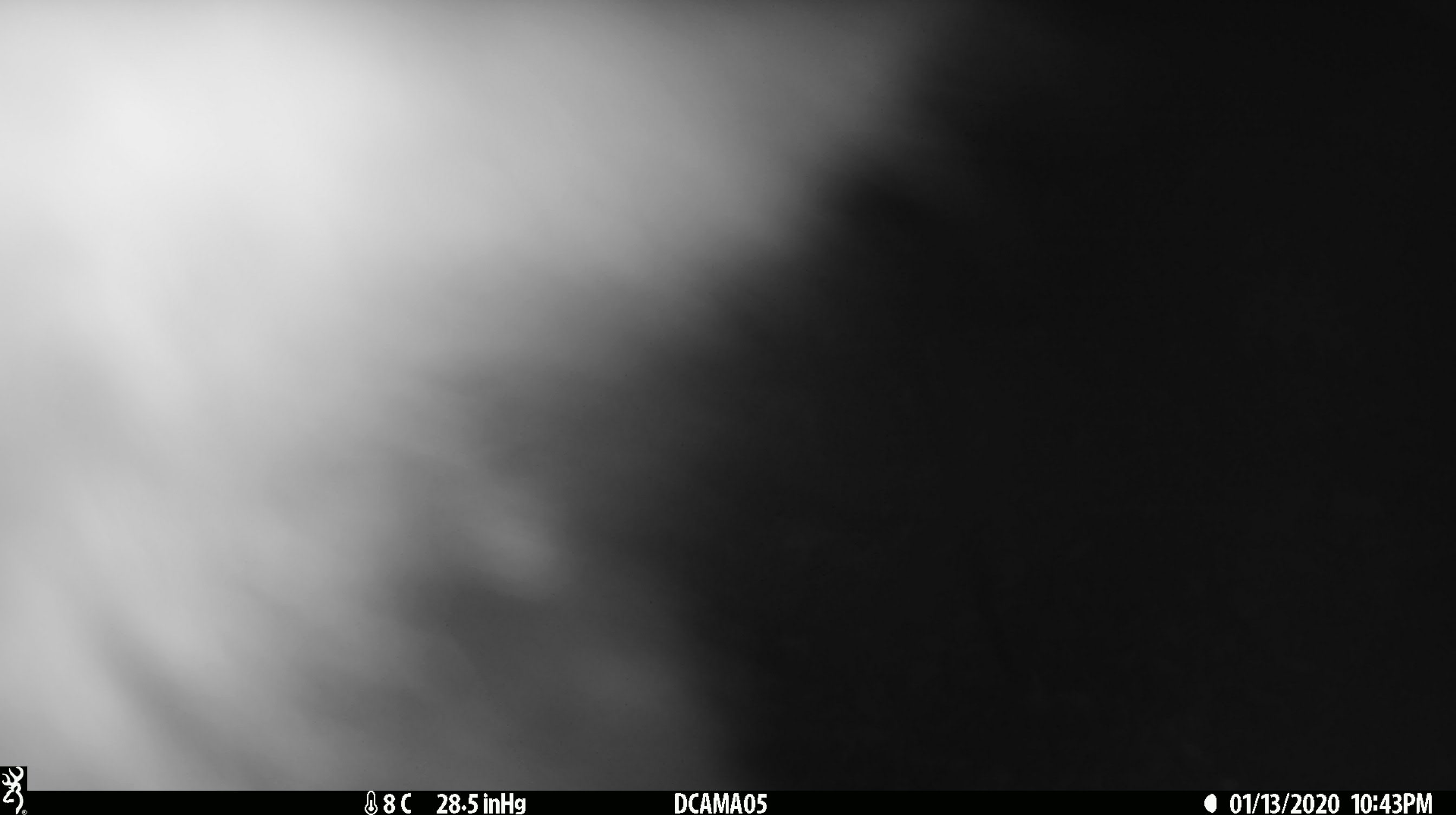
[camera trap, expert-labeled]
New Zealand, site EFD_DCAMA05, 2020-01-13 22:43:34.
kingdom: Animalia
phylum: Chordata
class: Mammalia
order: Diprotodontia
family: Phalangeridae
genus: Trichosurus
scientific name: Trichosurus vulpecula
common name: common brushtail possum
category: possum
Possum (common brushtail possum) (Trichosurus vulpecula).